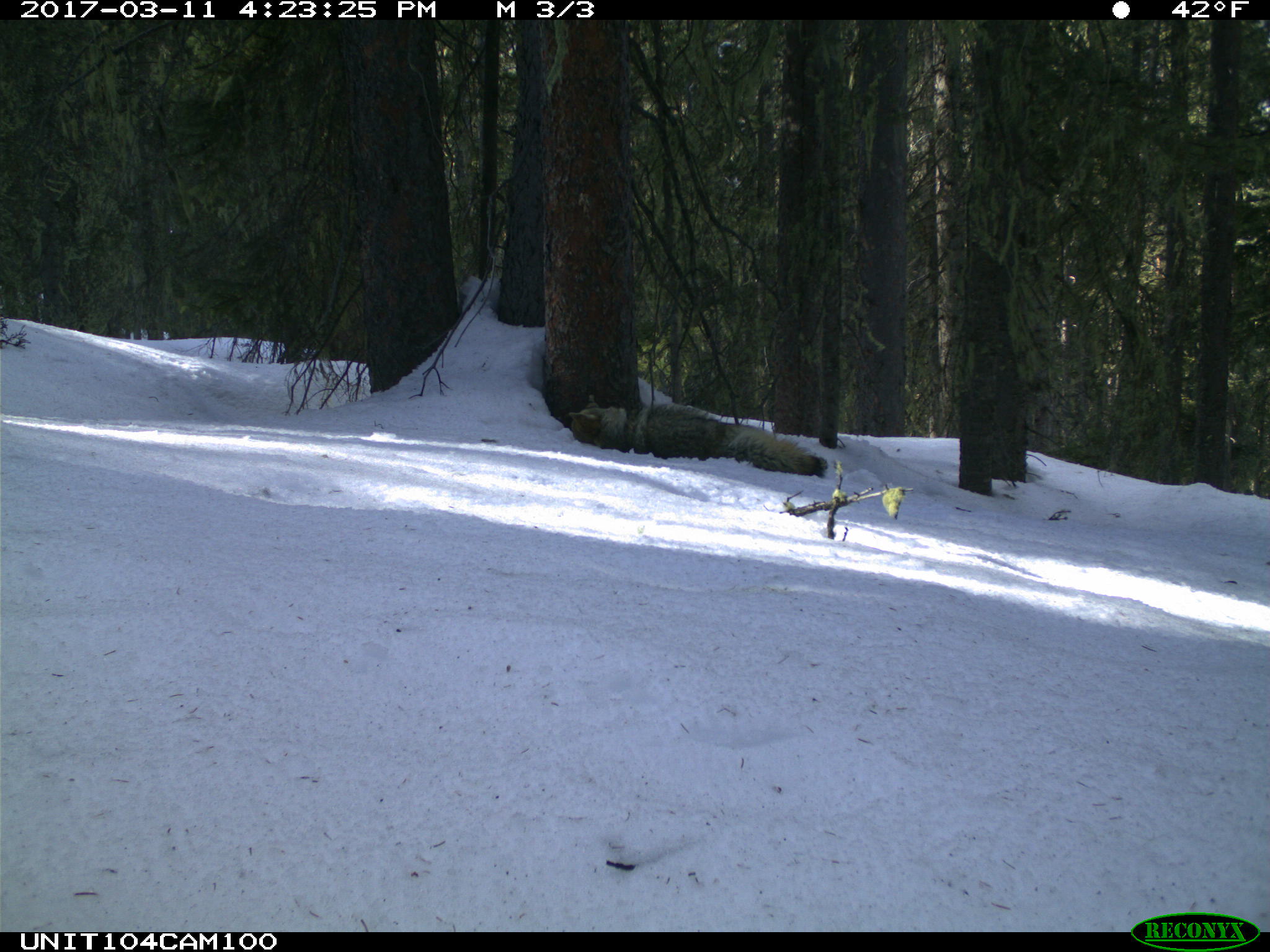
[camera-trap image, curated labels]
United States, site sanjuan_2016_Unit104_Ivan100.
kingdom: Animalia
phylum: Chordata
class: Mammalia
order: Carnivora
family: Canidae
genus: Canis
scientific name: Canis latrans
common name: coyote